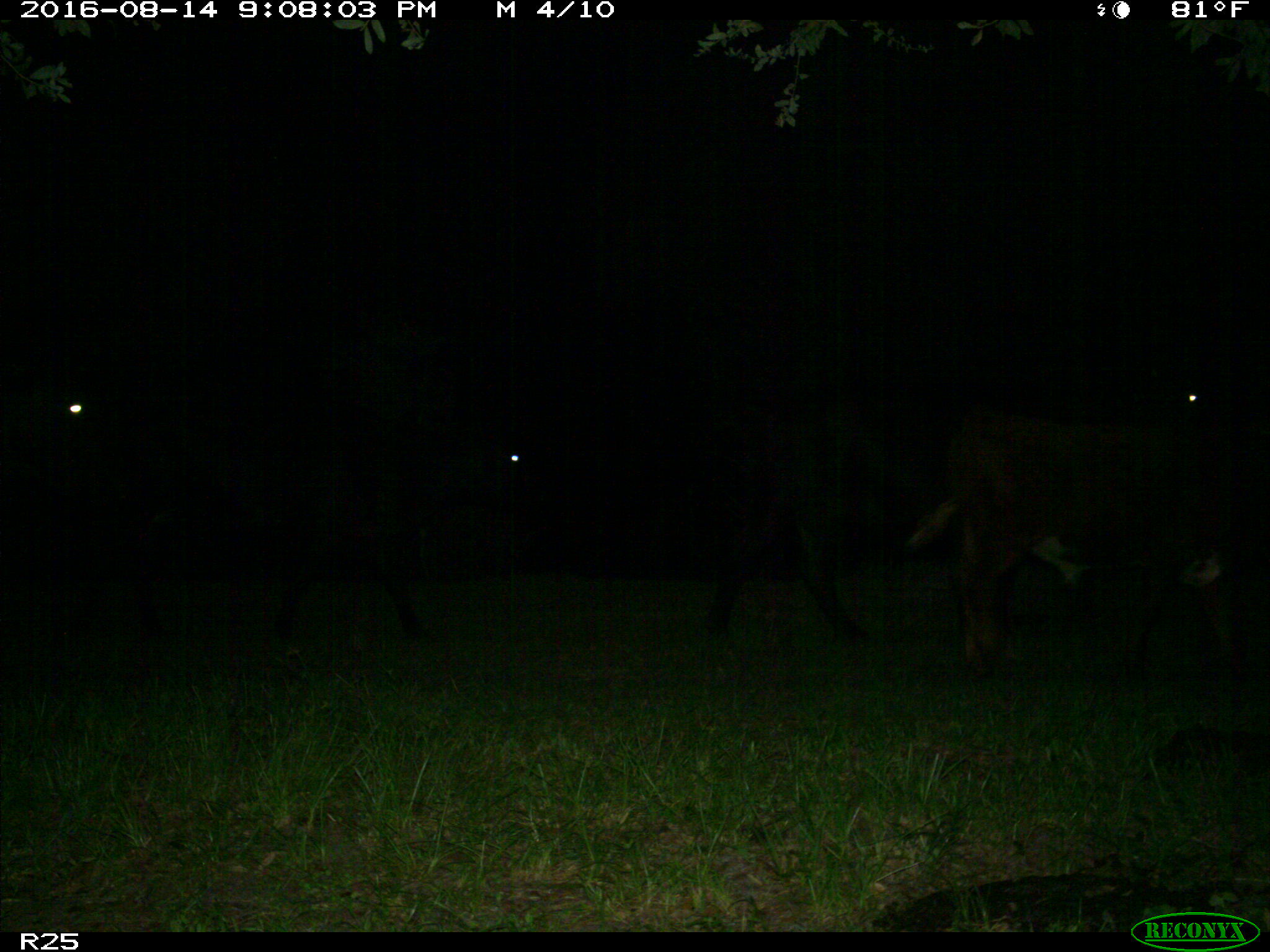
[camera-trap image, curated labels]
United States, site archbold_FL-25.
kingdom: Animalia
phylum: Chordata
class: Mammalia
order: Artiodactyla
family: Bovidae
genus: Bos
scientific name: Bos taurus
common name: domestic cow